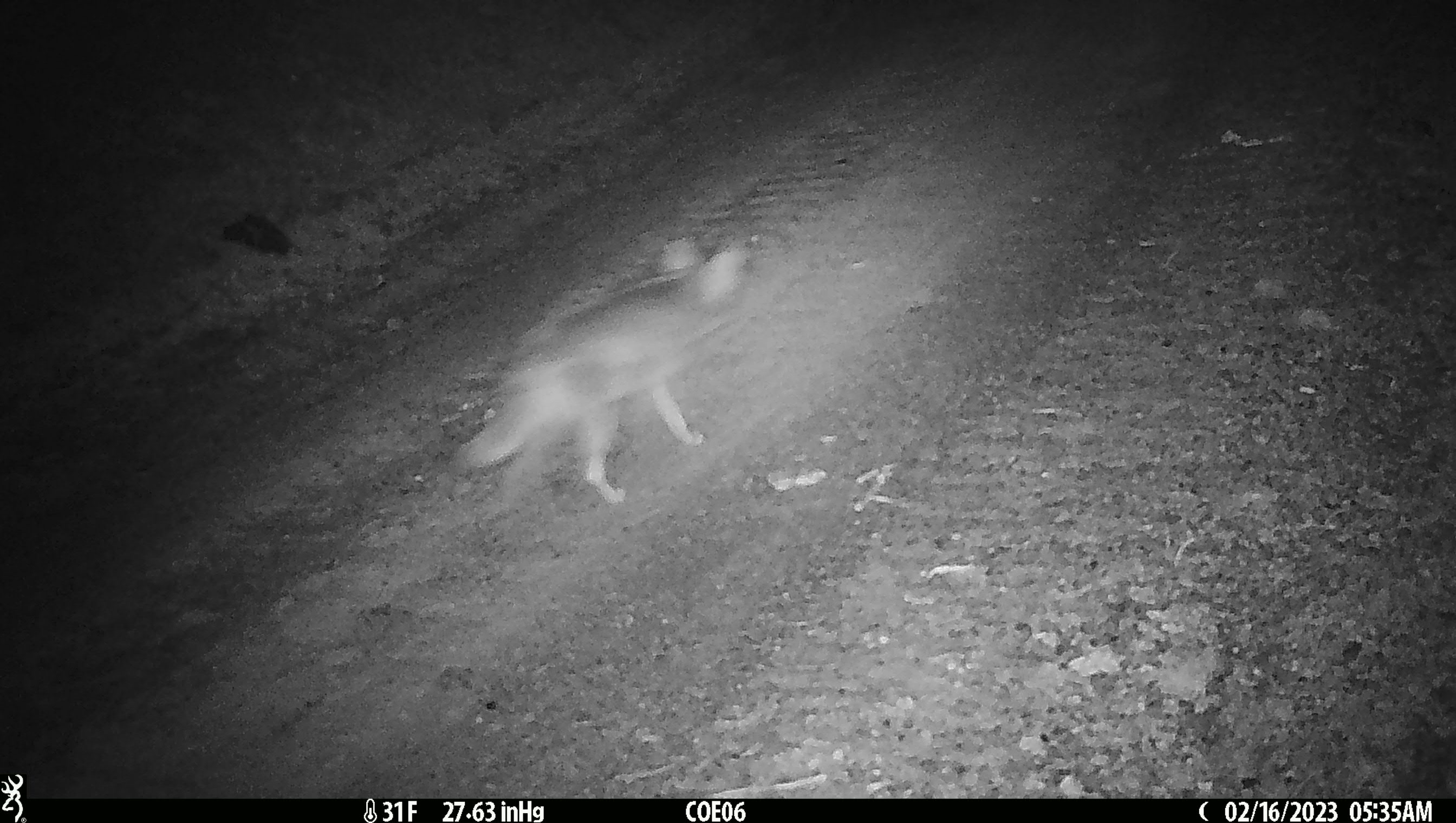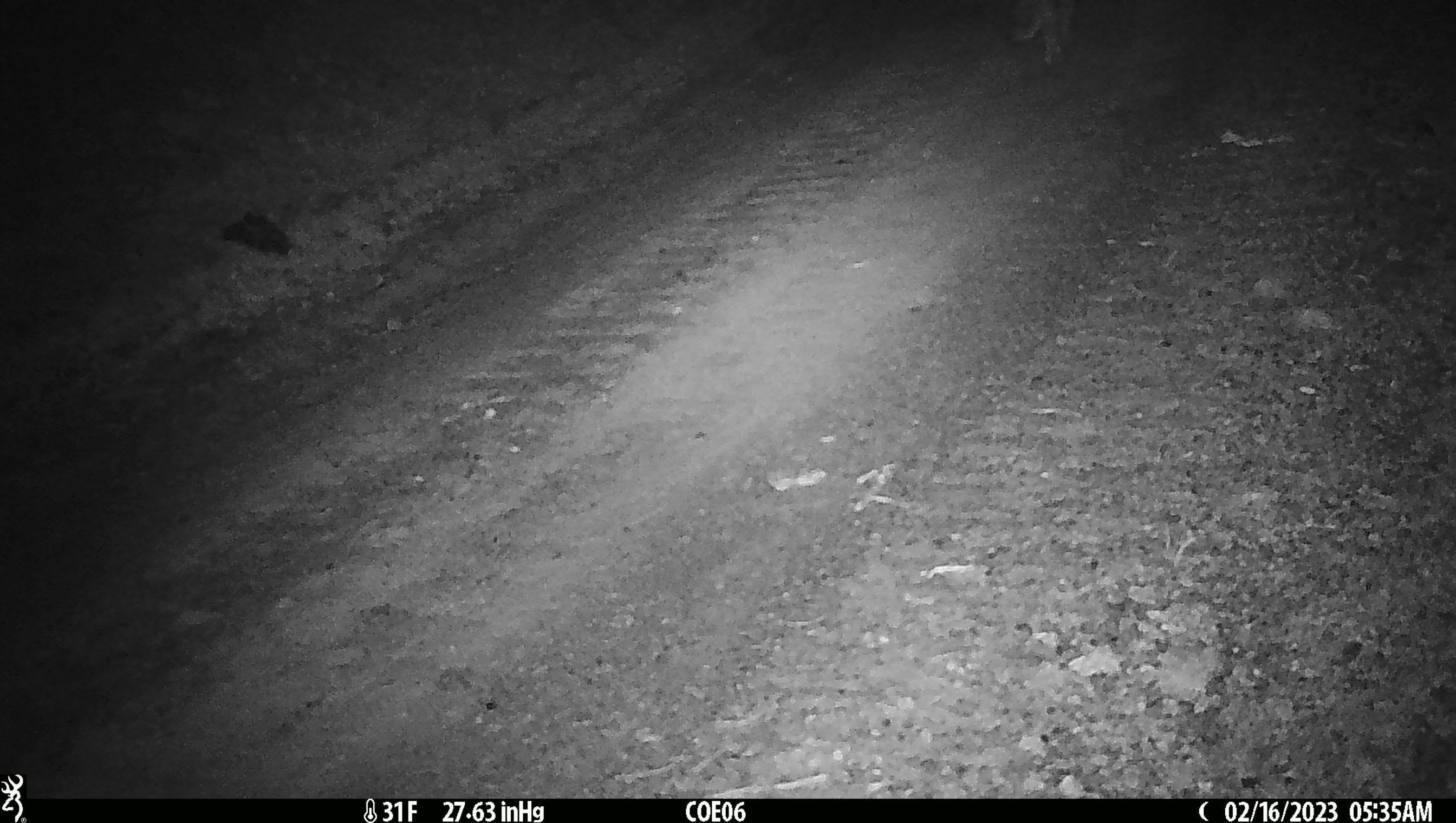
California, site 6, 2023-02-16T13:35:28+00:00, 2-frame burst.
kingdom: Animalia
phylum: Chordata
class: Mammalia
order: Carnivora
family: Canidae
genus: Canis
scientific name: Canis latrans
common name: coyote